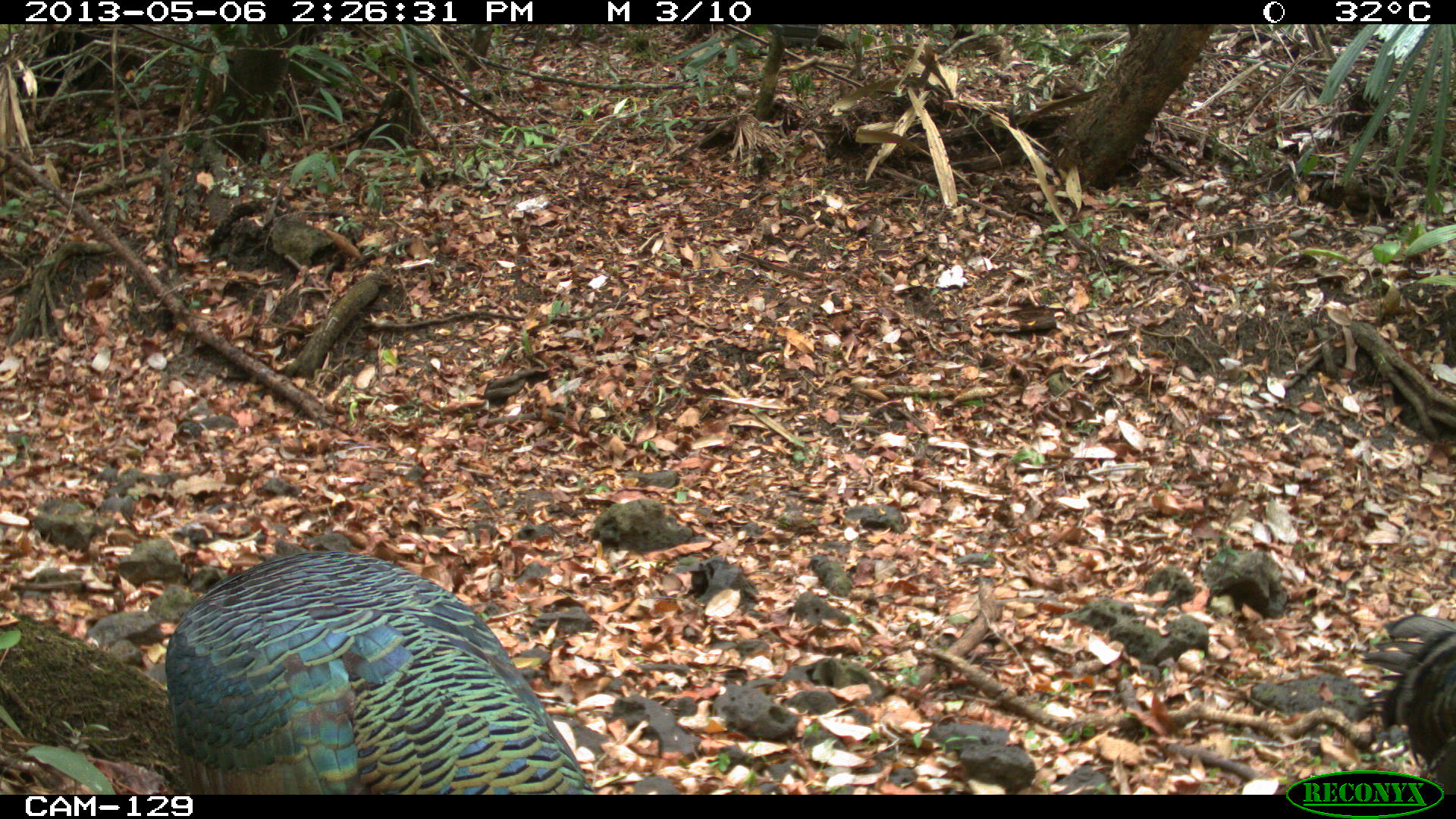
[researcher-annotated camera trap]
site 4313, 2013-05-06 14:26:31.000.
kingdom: Animalia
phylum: Chordata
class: Aves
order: Galliformes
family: Phasianidae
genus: Meleagris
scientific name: Meleagris ocellata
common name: ocellated turkey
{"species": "Meleagris ocellata (ocellated turkey)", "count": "4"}